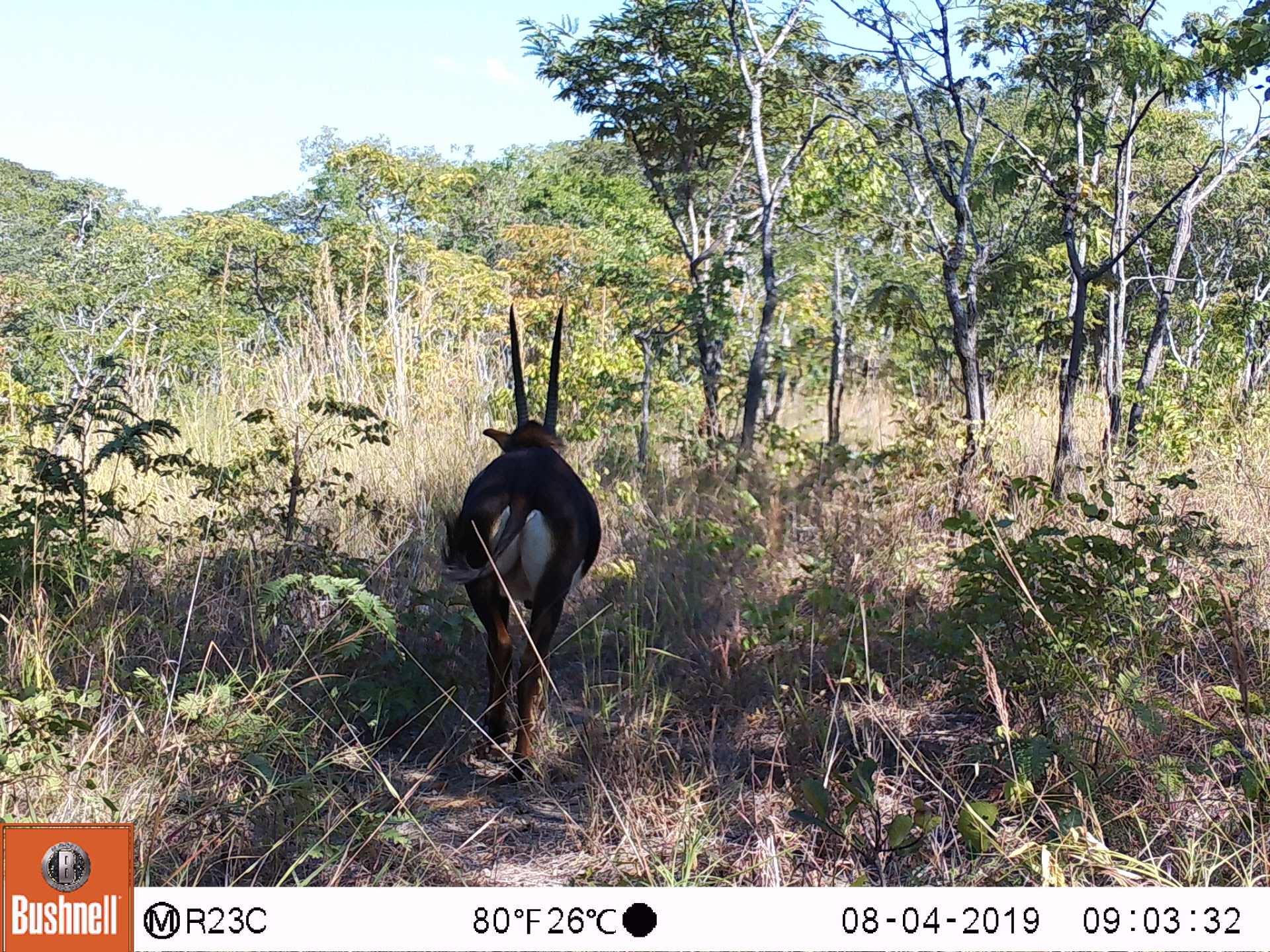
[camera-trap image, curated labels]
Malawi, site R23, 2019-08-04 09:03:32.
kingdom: Animalia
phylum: Chordata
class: Mammalia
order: Artiodactyla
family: Bovidae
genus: Hippotragus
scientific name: Hippotragus niger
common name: sable antelope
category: sable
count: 1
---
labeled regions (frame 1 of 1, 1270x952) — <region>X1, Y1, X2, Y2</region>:
sable: <region>435, 303, 602, 776</region>